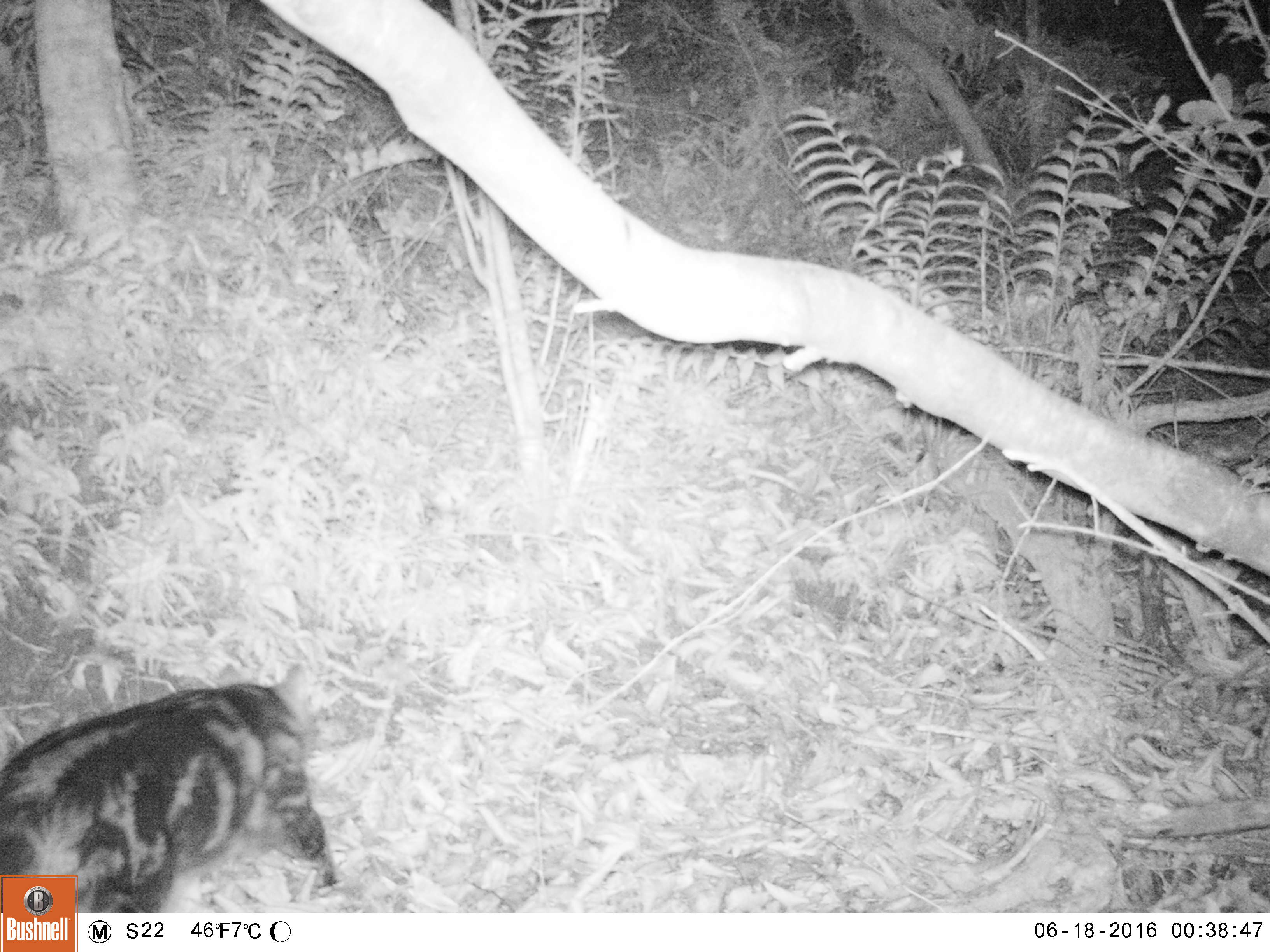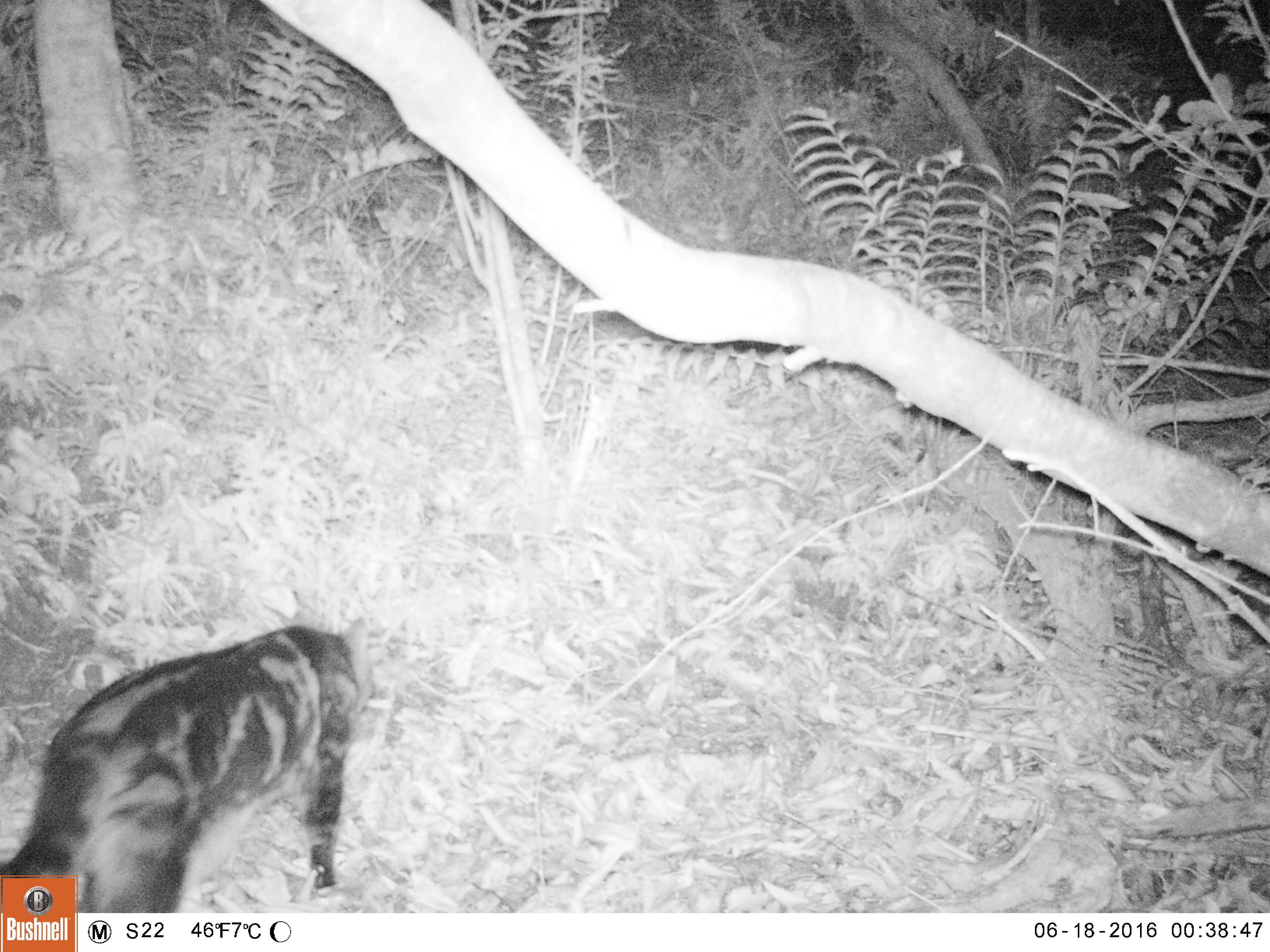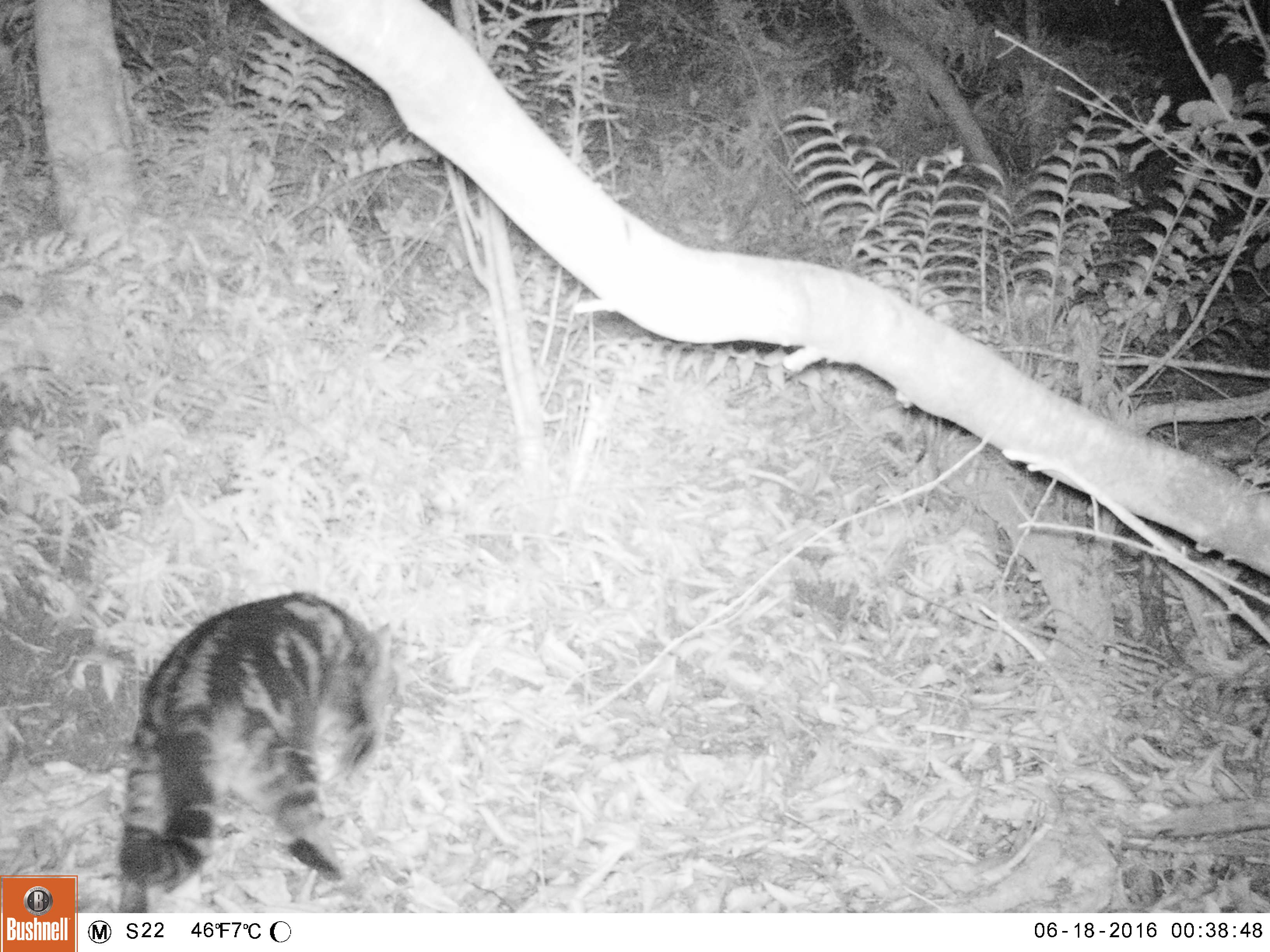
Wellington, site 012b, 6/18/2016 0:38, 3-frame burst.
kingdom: Animalia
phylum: Chordata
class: Mammalia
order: Carnivora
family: Felidae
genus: Felis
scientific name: Felis catus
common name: cat